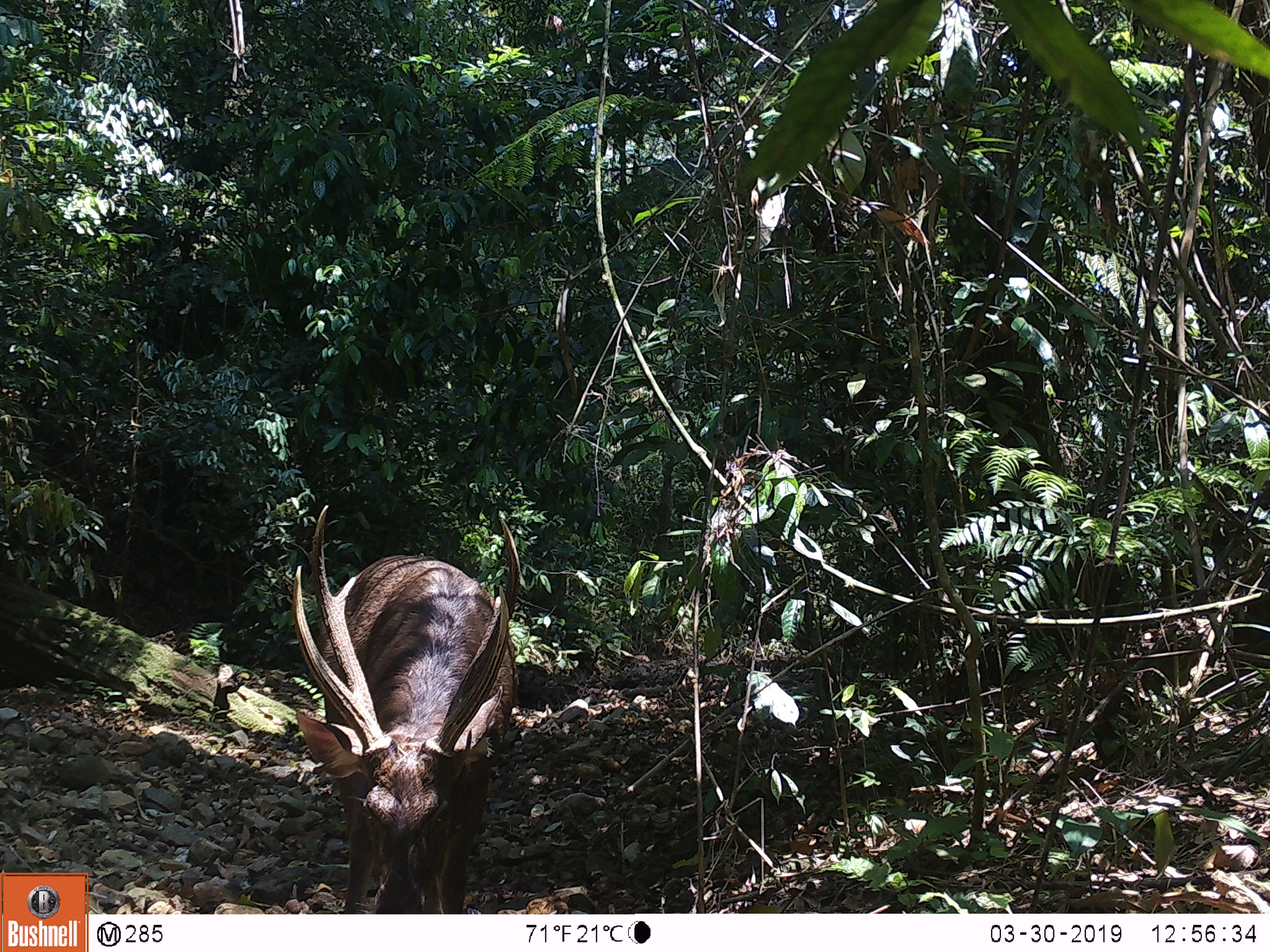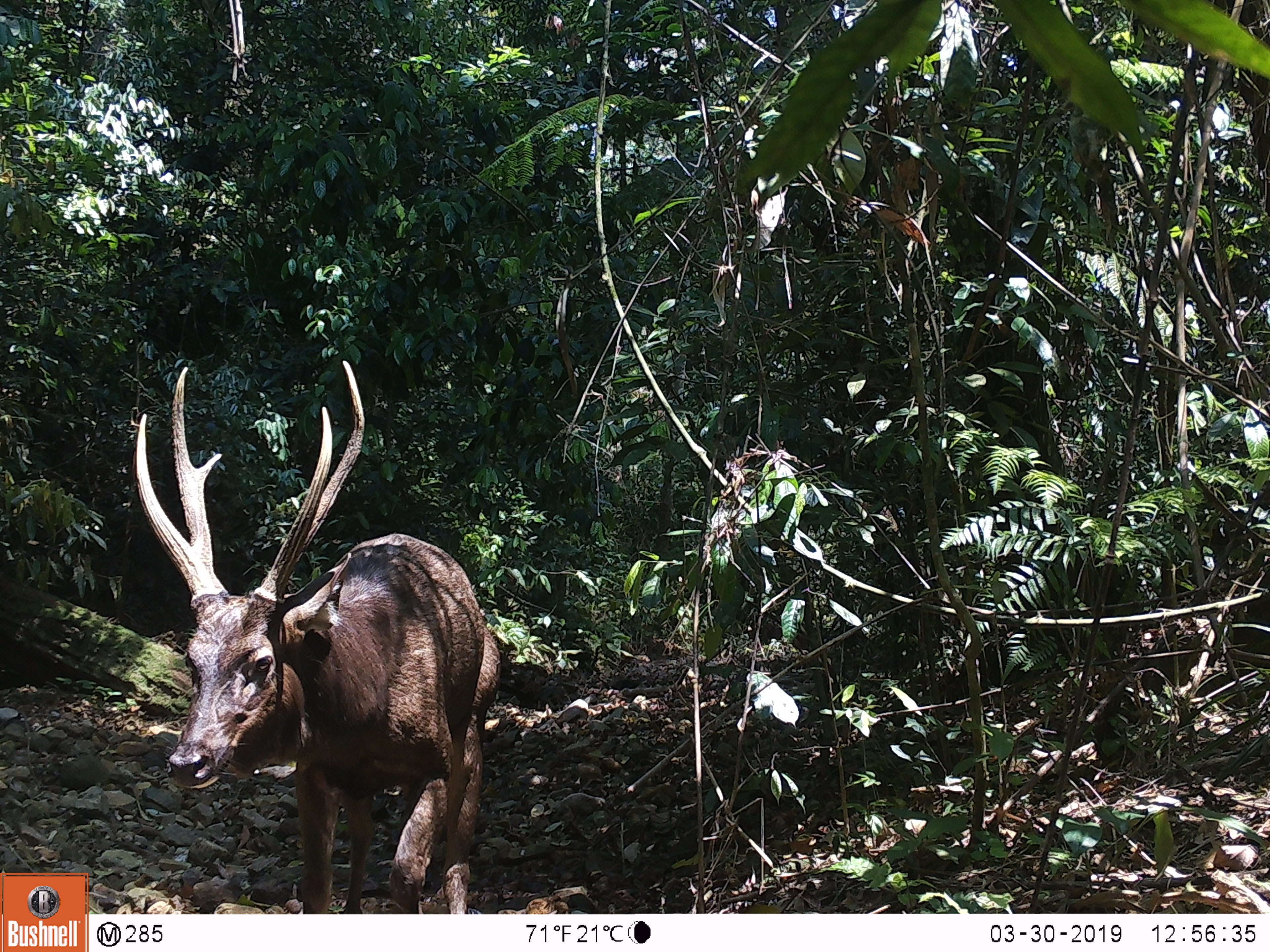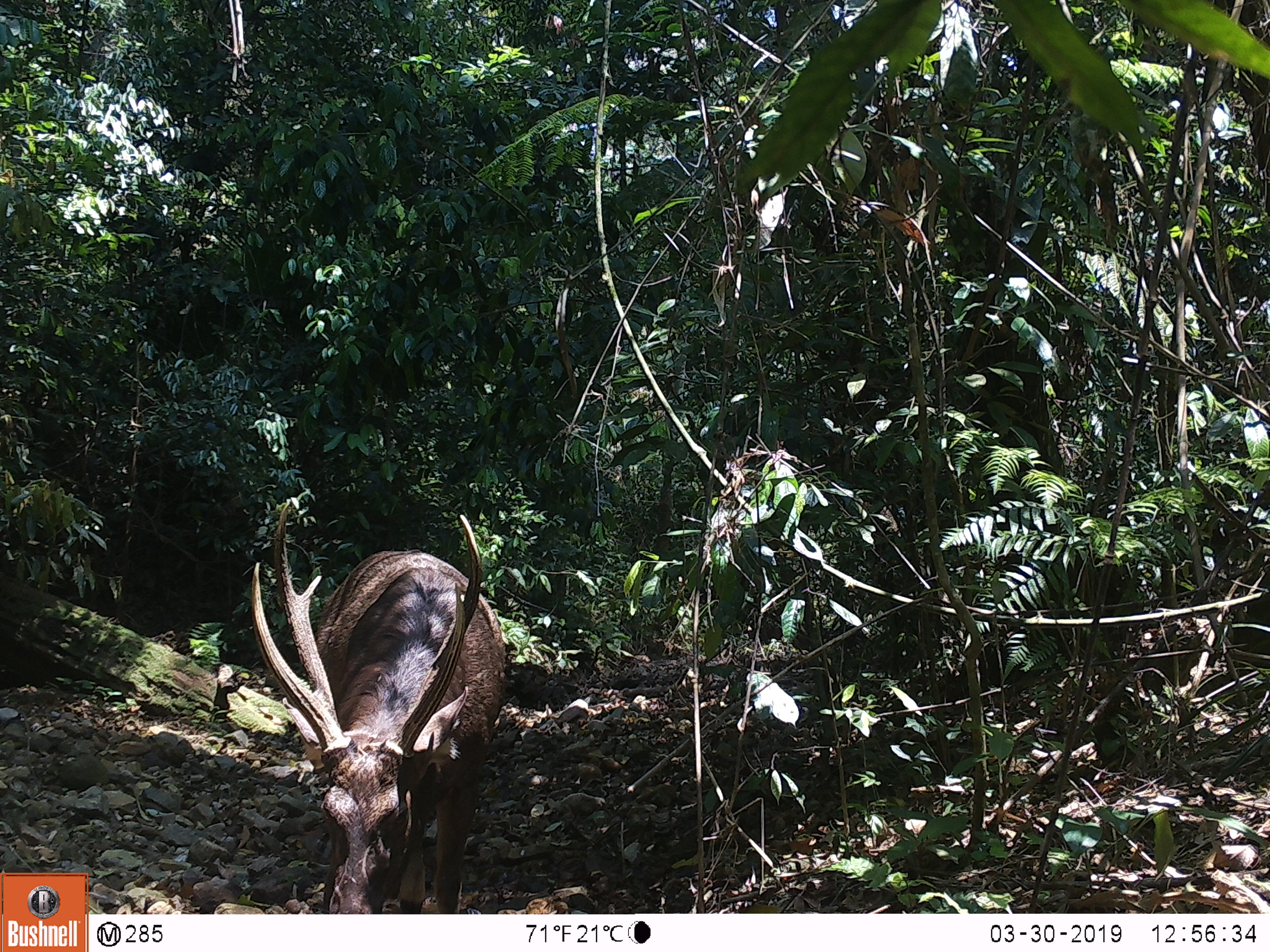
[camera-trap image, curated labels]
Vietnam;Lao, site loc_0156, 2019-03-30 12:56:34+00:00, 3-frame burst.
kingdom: Animalia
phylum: Chordata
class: Mammalia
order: Artiodactyla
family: Cervidae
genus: Rusa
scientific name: Rusa unicolor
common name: sambar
Sambar (Rusa unicolor). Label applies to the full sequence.